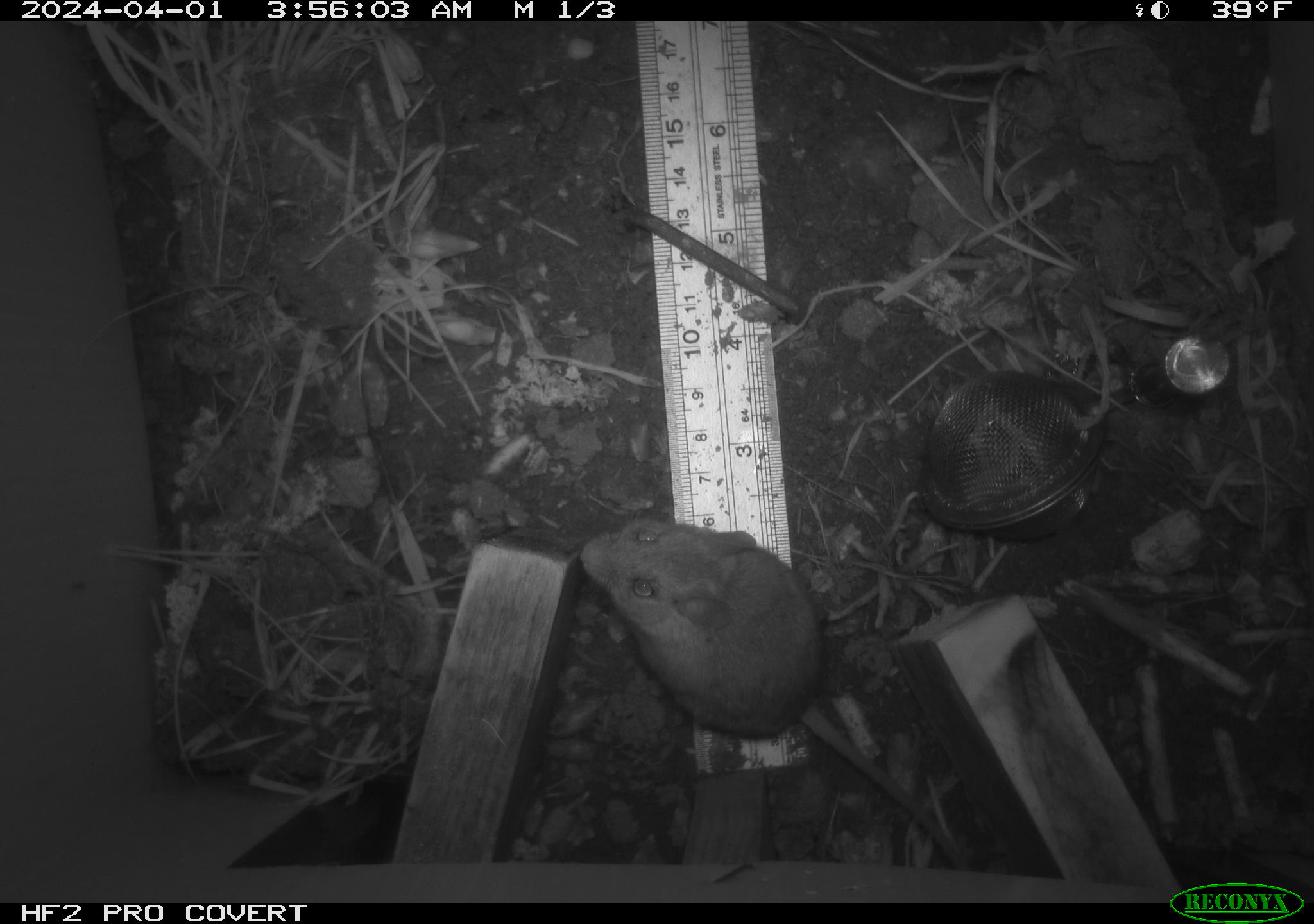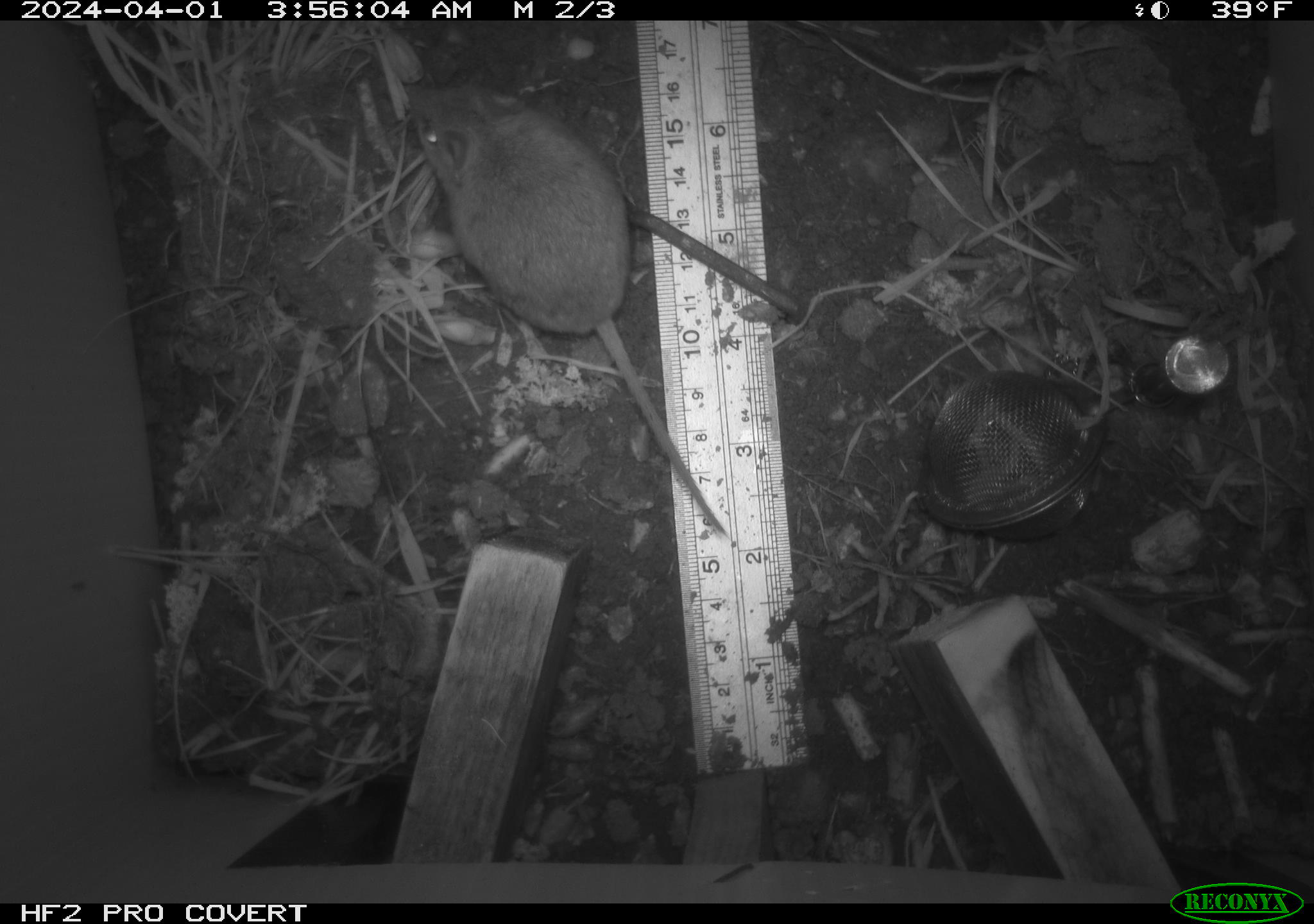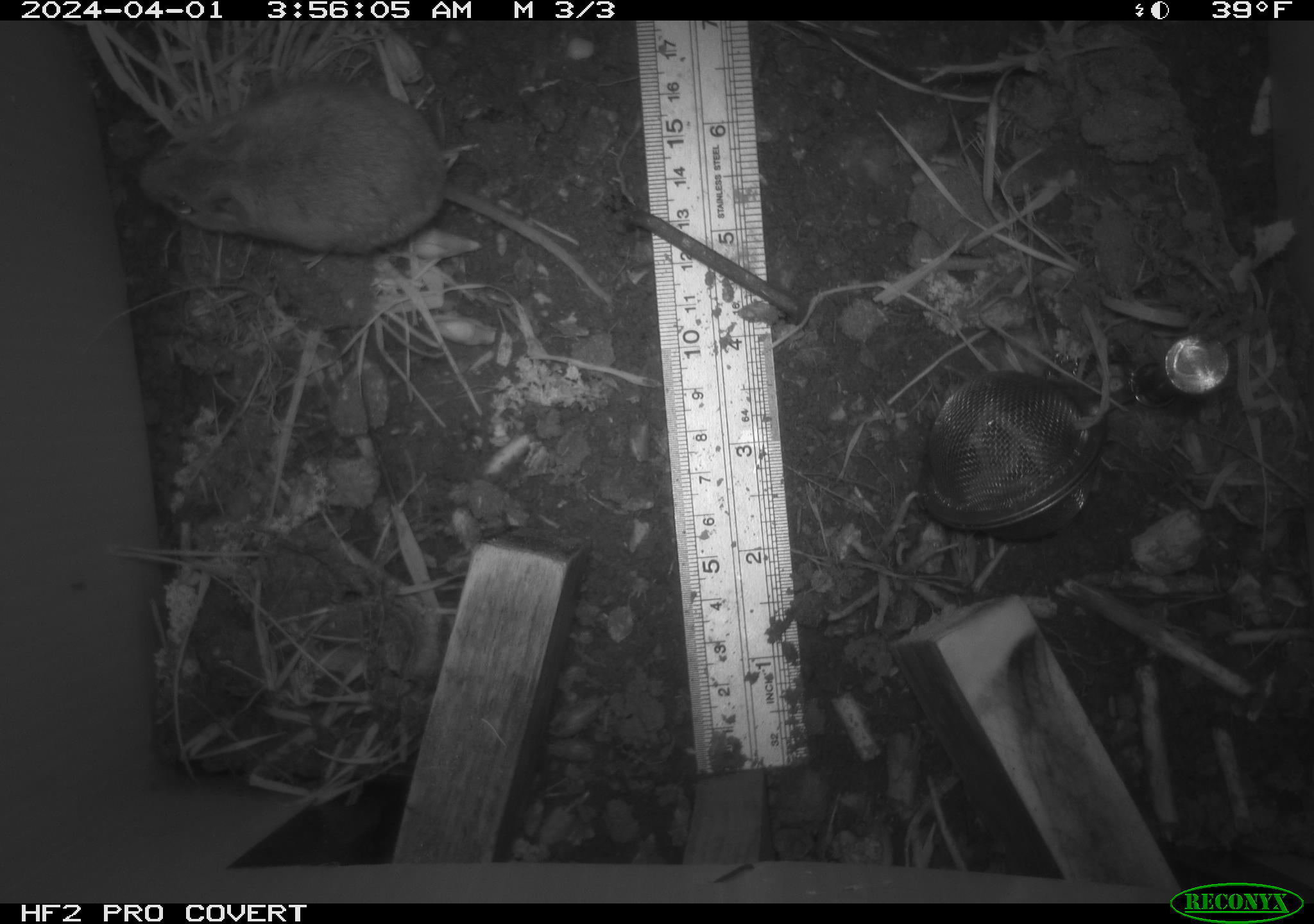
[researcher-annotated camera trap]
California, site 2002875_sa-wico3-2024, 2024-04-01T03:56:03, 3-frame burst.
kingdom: Animalia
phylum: Chordata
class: Mammalia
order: Rodentia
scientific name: Rodentia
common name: mouse species